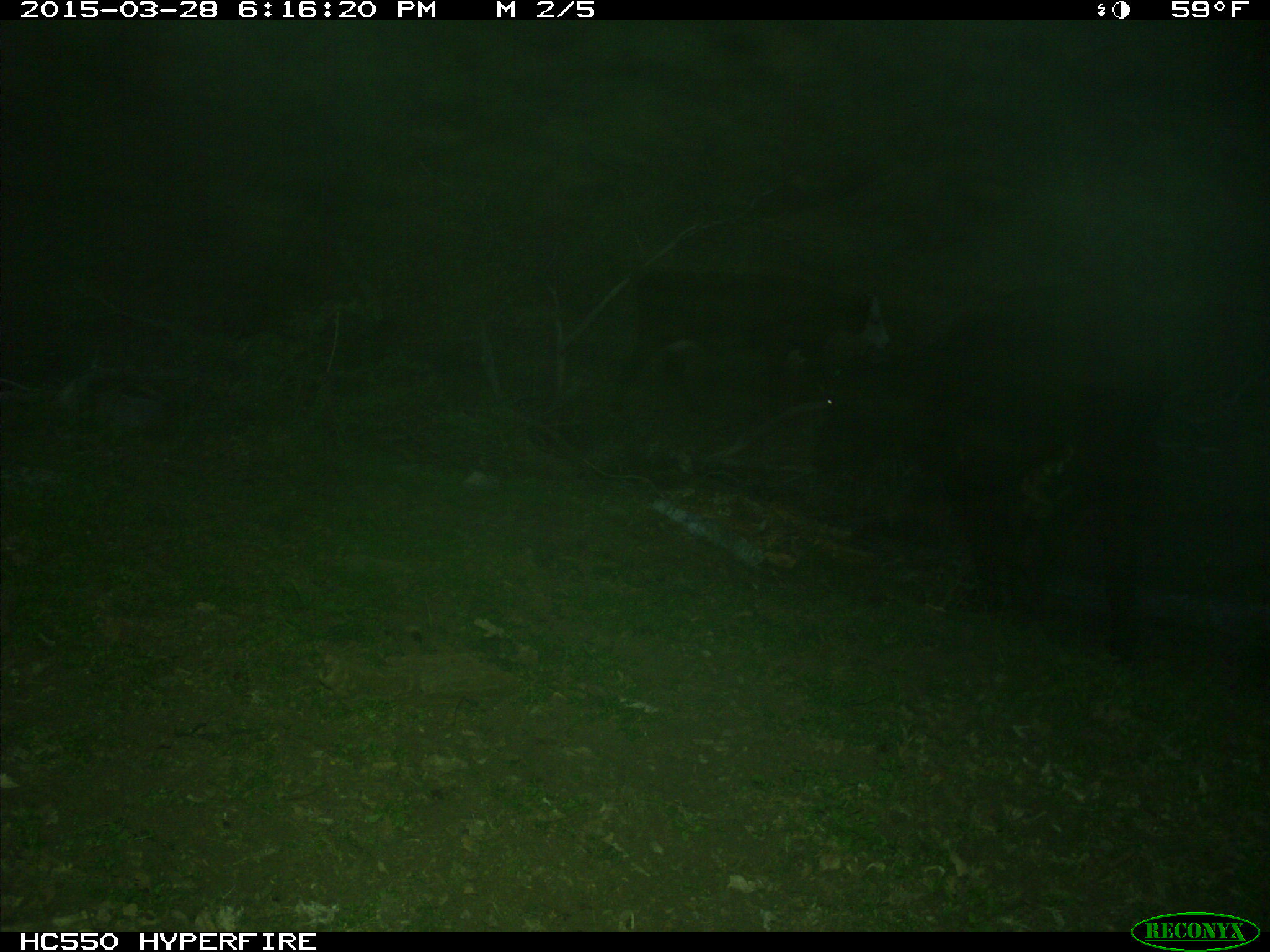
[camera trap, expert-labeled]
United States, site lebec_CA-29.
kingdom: Animalia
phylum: Chordata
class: Mammalia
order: Artiodactyla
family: Bovidae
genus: Bos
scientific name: Bos taurus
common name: domestic cow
Bos taurus (domestic cow).